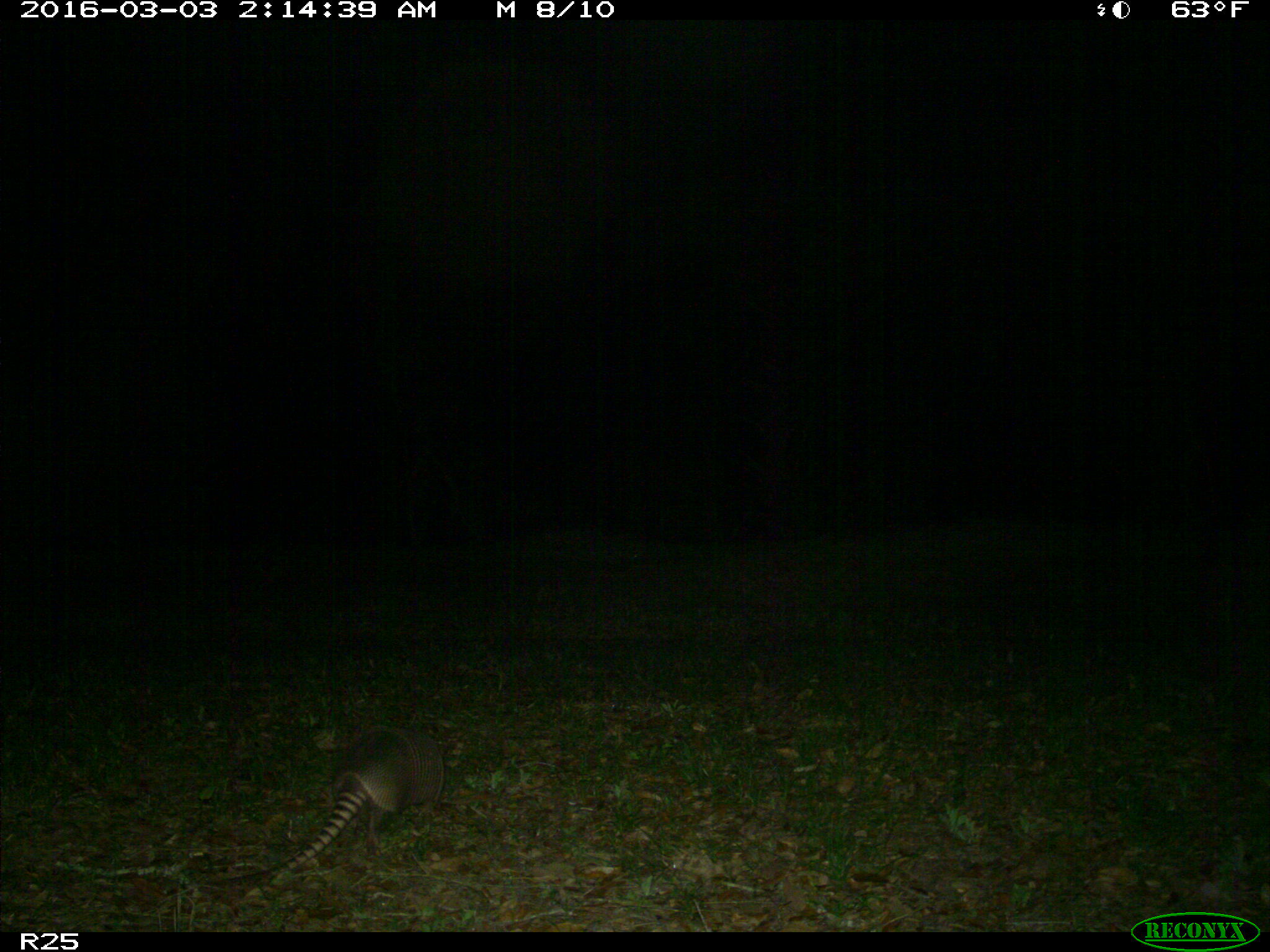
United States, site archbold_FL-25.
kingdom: Animalia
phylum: Chordata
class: Mammalia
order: Cingulata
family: Dasypodidae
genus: Dasypus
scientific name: Dasypus novemcinctus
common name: nine-banded armadillo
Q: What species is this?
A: Dasypus novemcinctus (nine-banded armadillo).